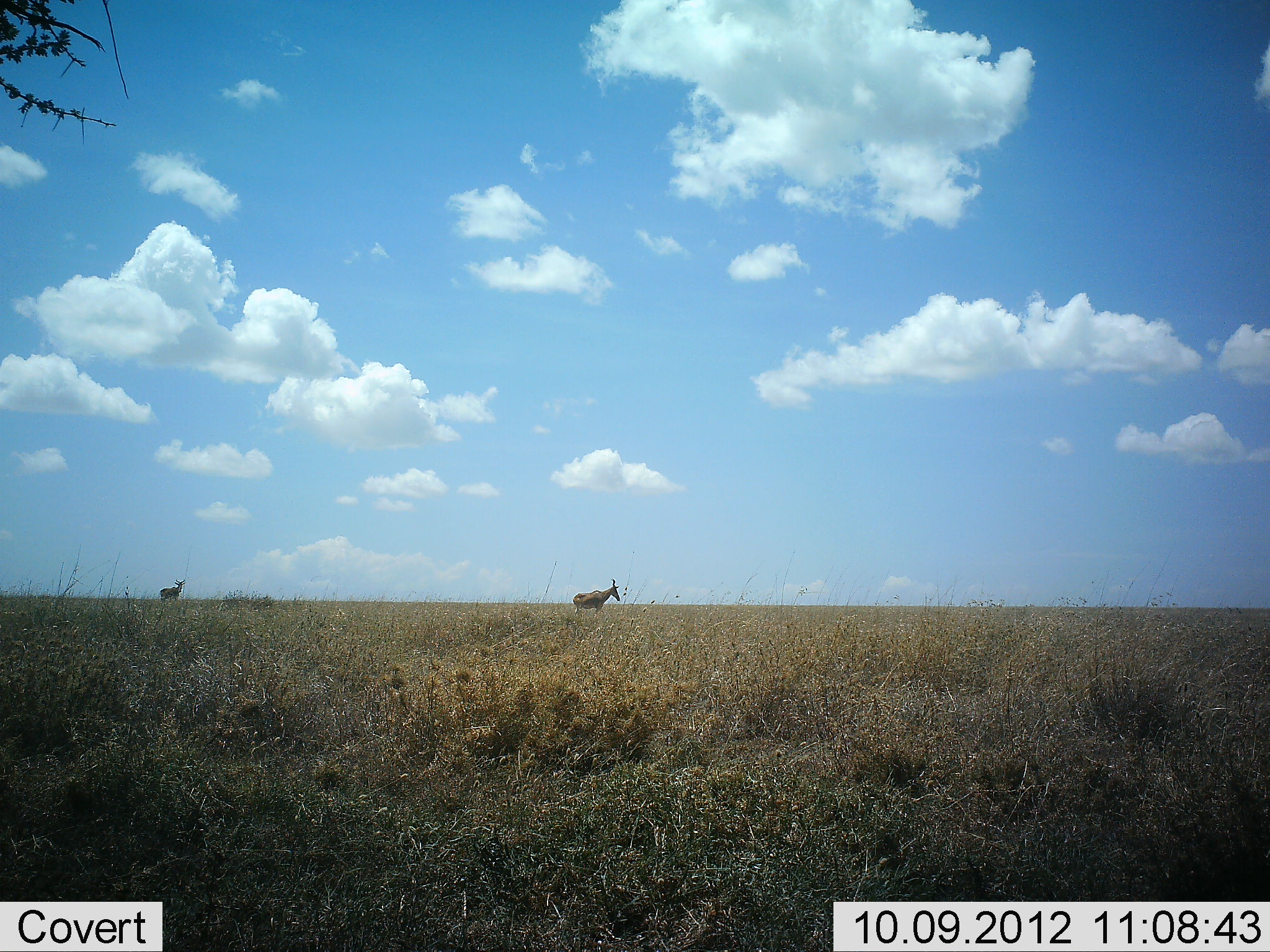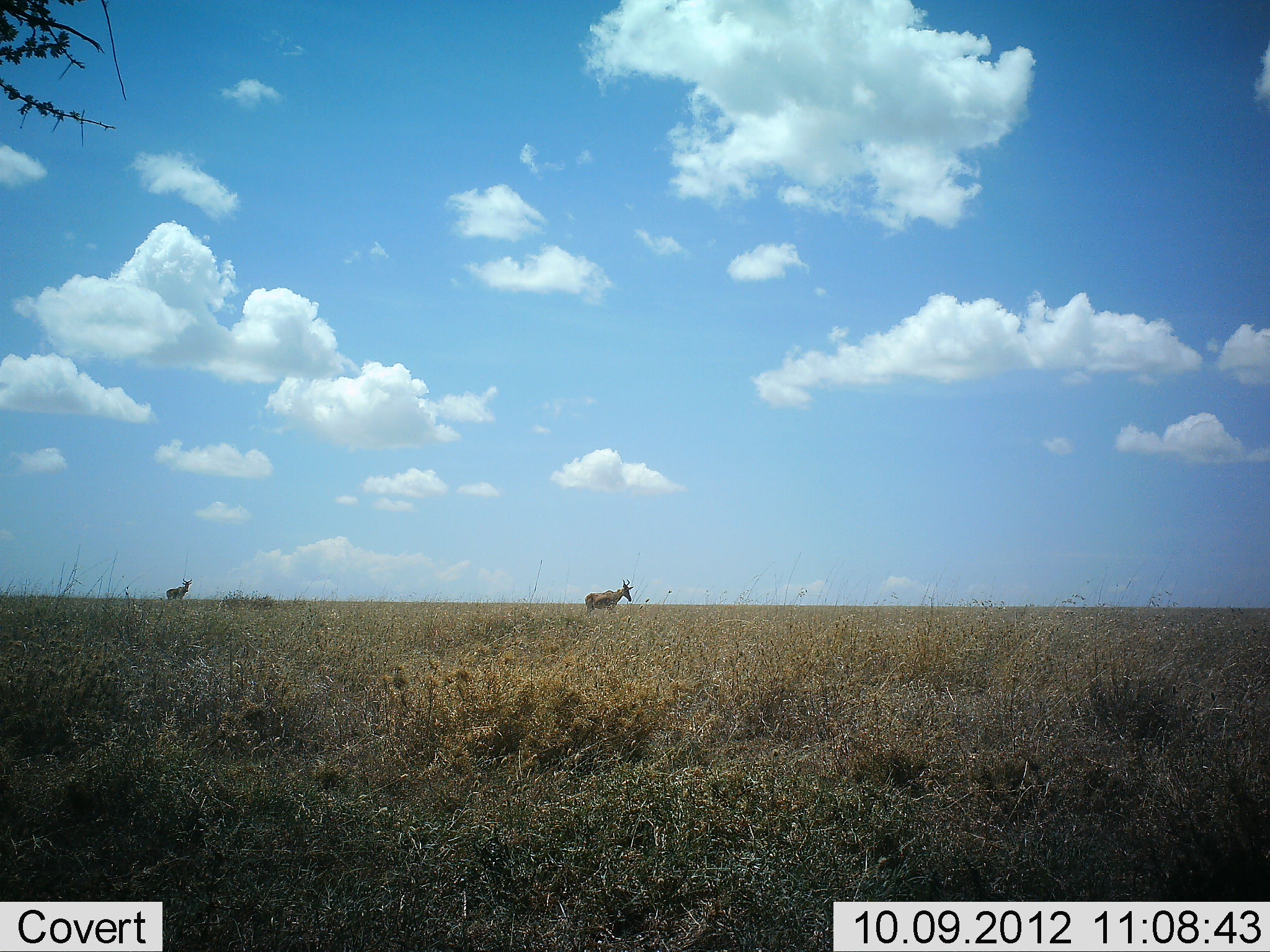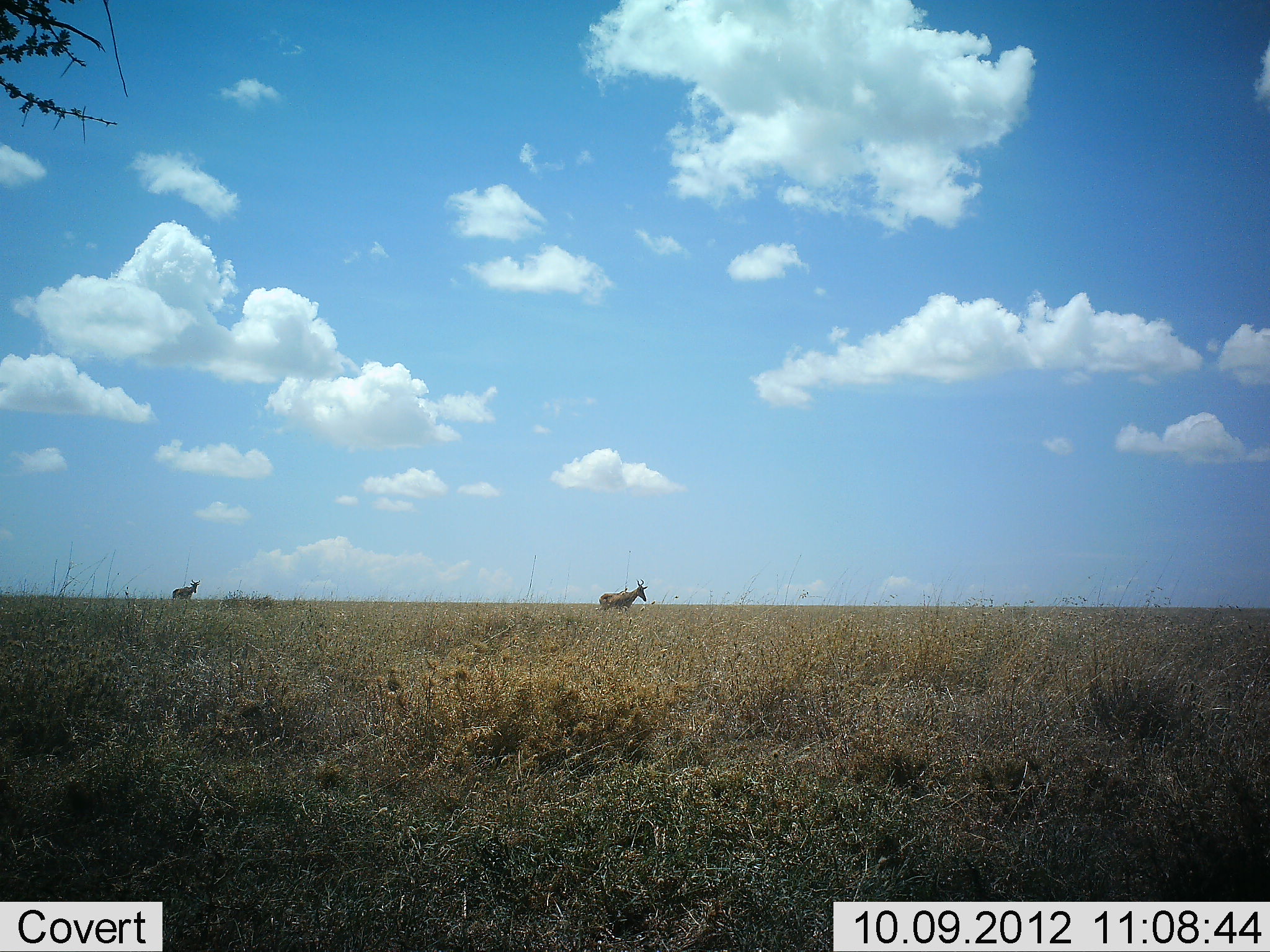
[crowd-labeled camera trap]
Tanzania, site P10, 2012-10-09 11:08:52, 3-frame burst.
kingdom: Animalia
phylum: Chordata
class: Mammalia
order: Artiodactyla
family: Bovidae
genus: Alcelaphus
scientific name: Alcelaphus buselaphus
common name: hartebeest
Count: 2.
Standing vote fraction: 0%.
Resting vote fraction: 0%.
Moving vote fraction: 100%.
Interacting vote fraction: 0%.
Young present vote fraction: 0%.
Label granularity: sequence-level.